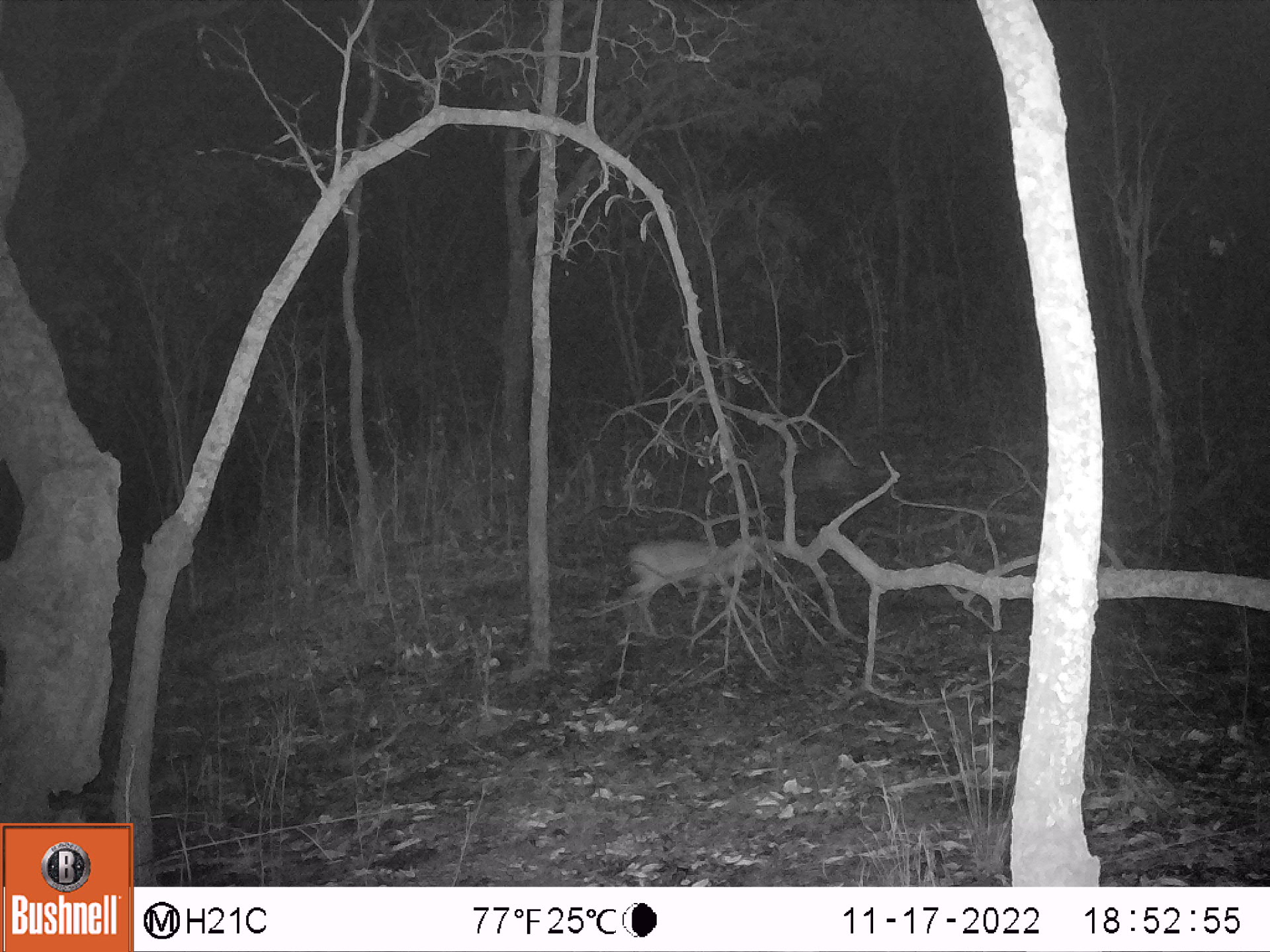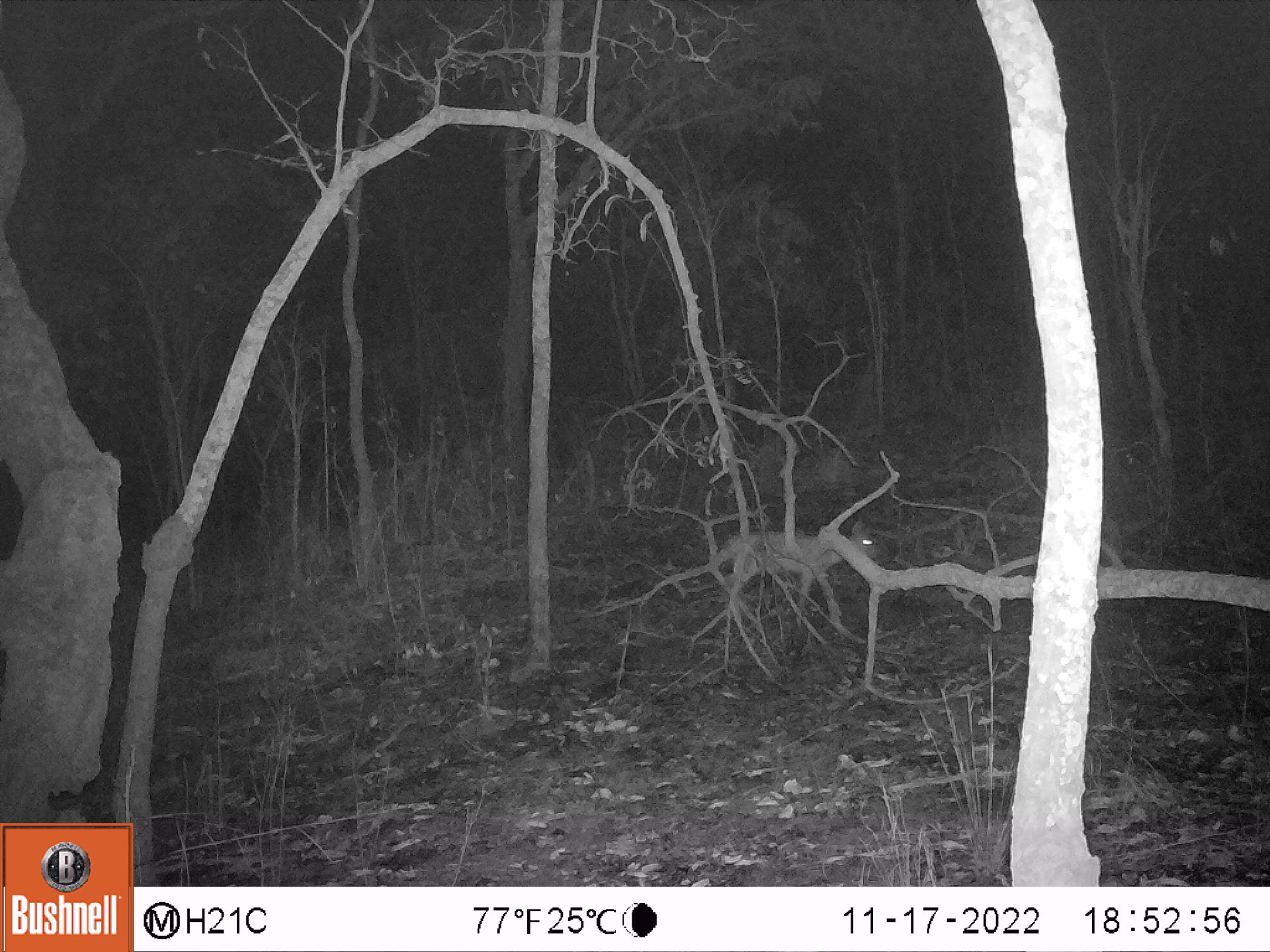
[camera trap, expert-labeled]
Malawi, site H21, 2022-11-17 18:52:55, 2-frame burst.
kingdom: Animalia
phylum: Chordata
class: Mammalia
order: Artiodactyla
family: Bovidae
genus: Sylvicapra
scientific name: Sylvicapra grimmia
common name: common duiker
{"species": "common duiker (Sylvicapra grimmia)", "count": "1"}